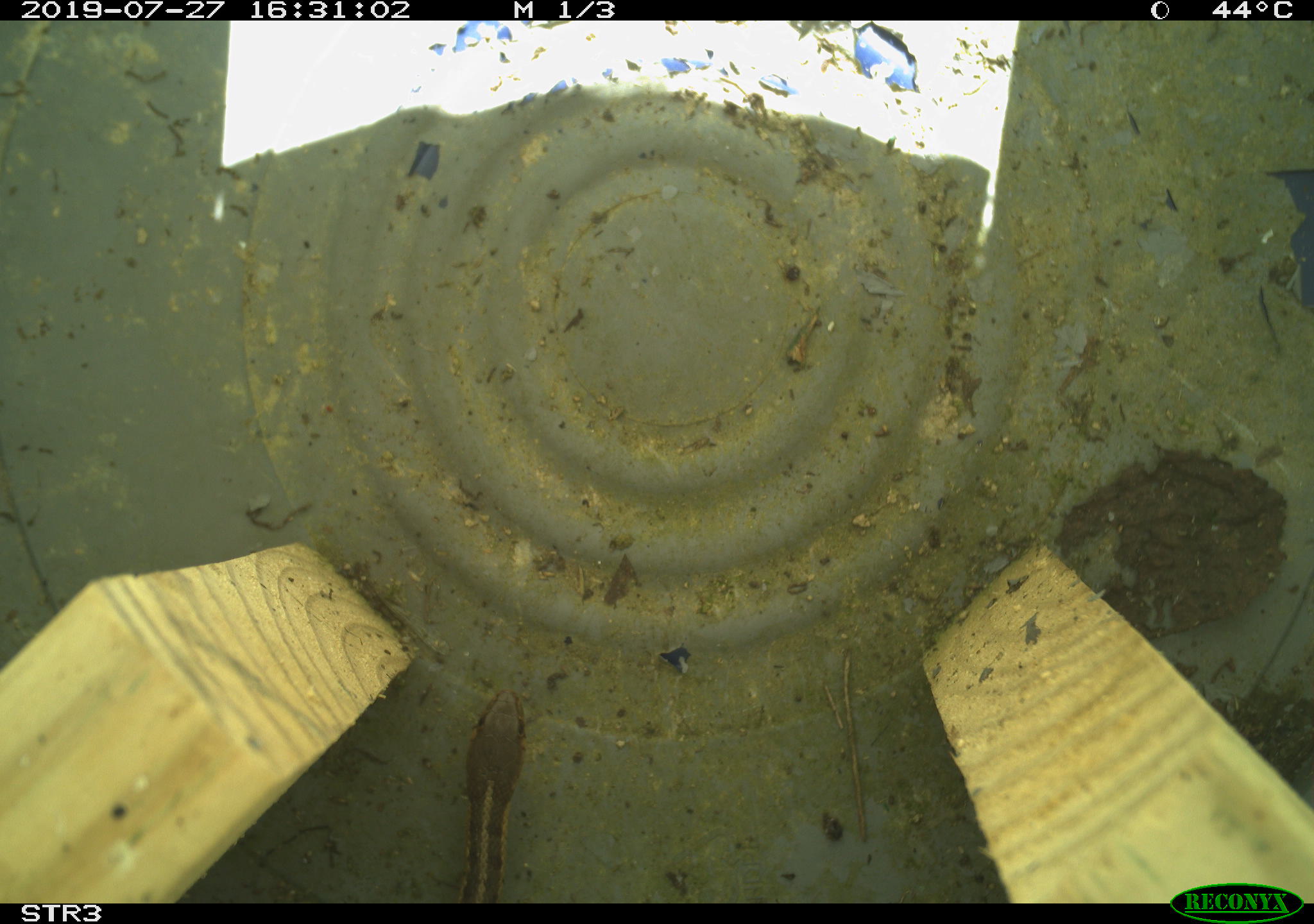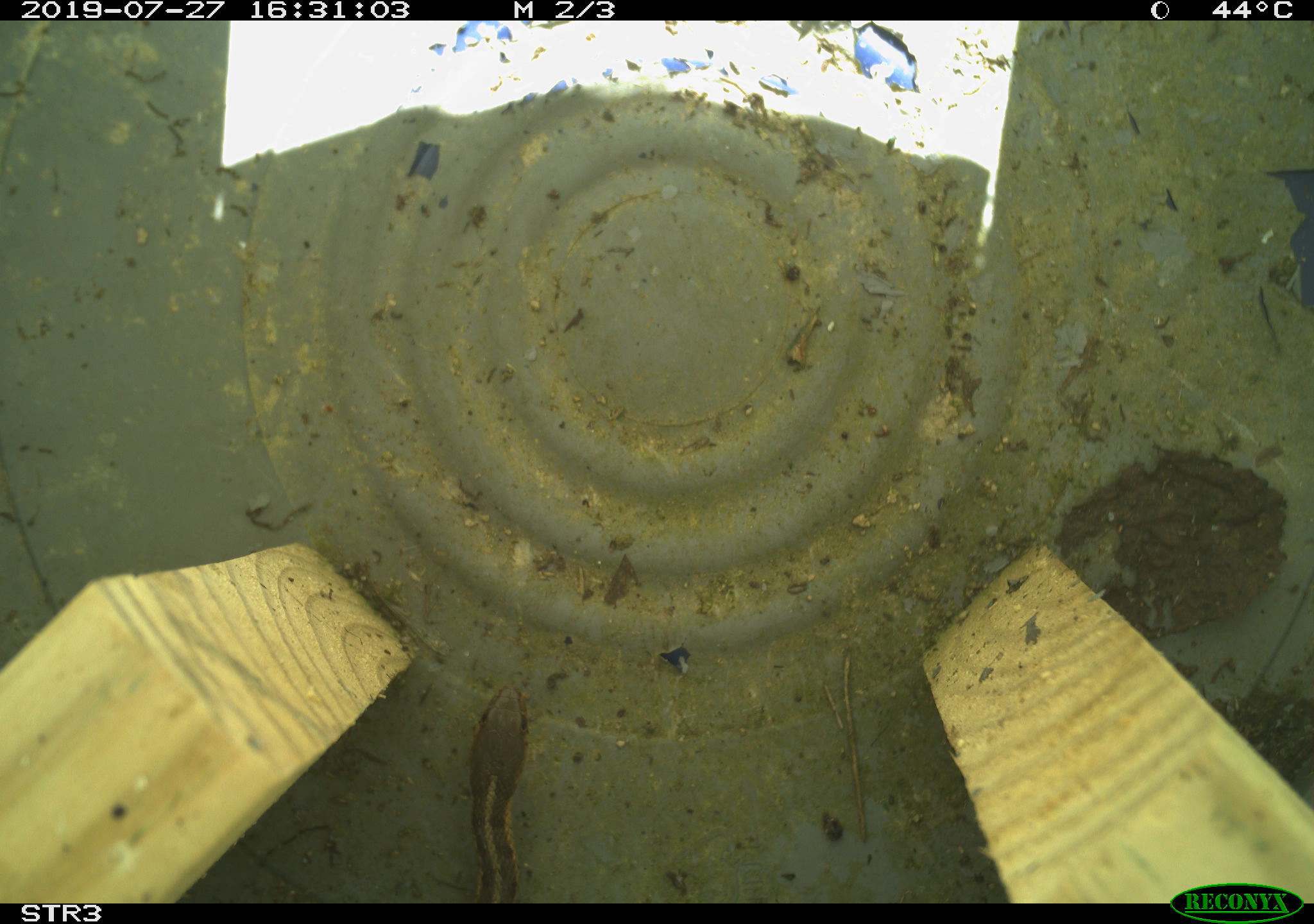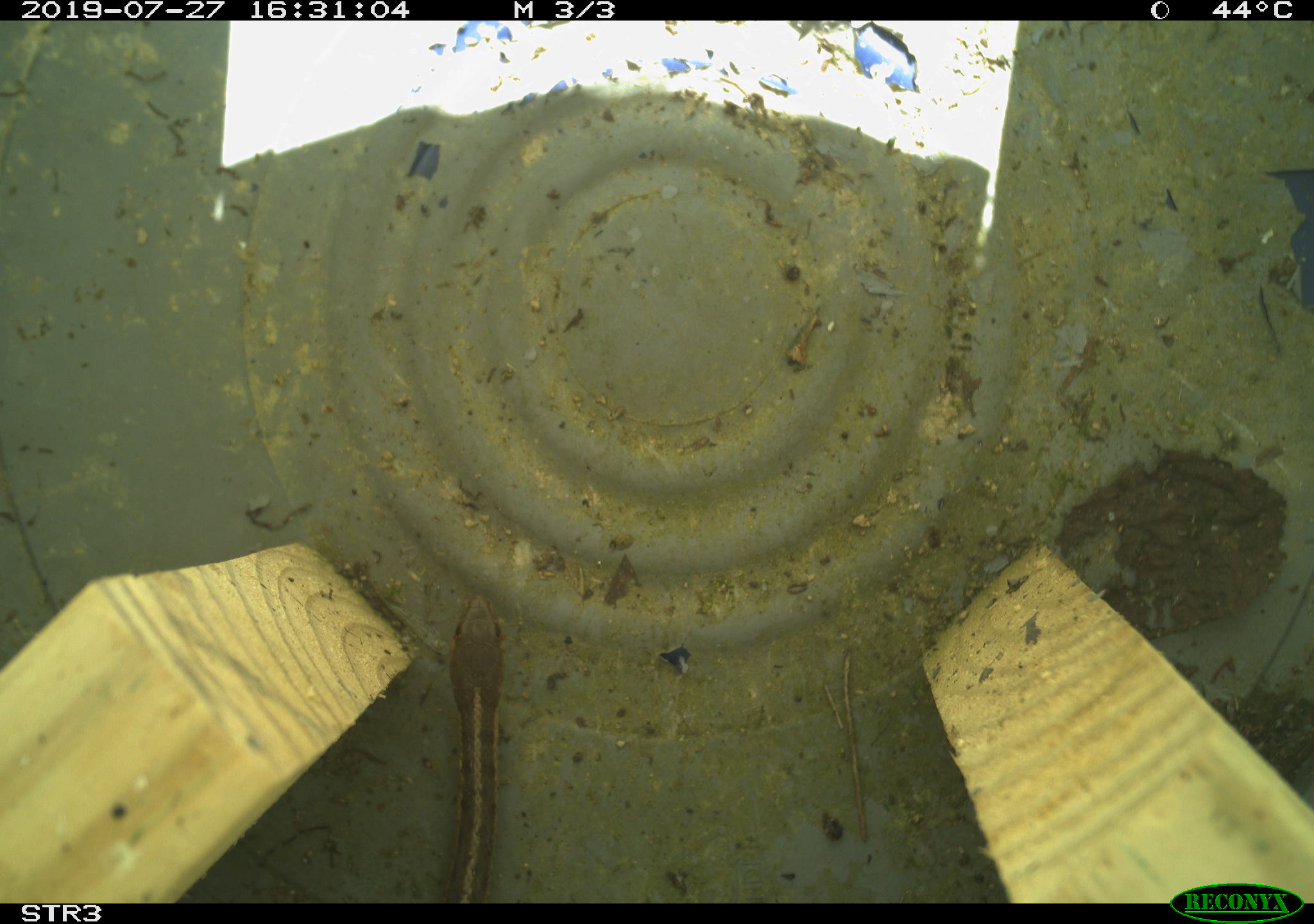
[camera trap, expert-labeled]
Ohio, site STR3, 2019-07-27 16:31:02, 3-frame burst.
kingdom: Animalia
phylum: Chordata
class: Reptilia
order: Squamata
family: Colubridae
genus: Thamnophis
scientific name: Thamnophis sirtalis sirtalis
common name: eastern gartersnake